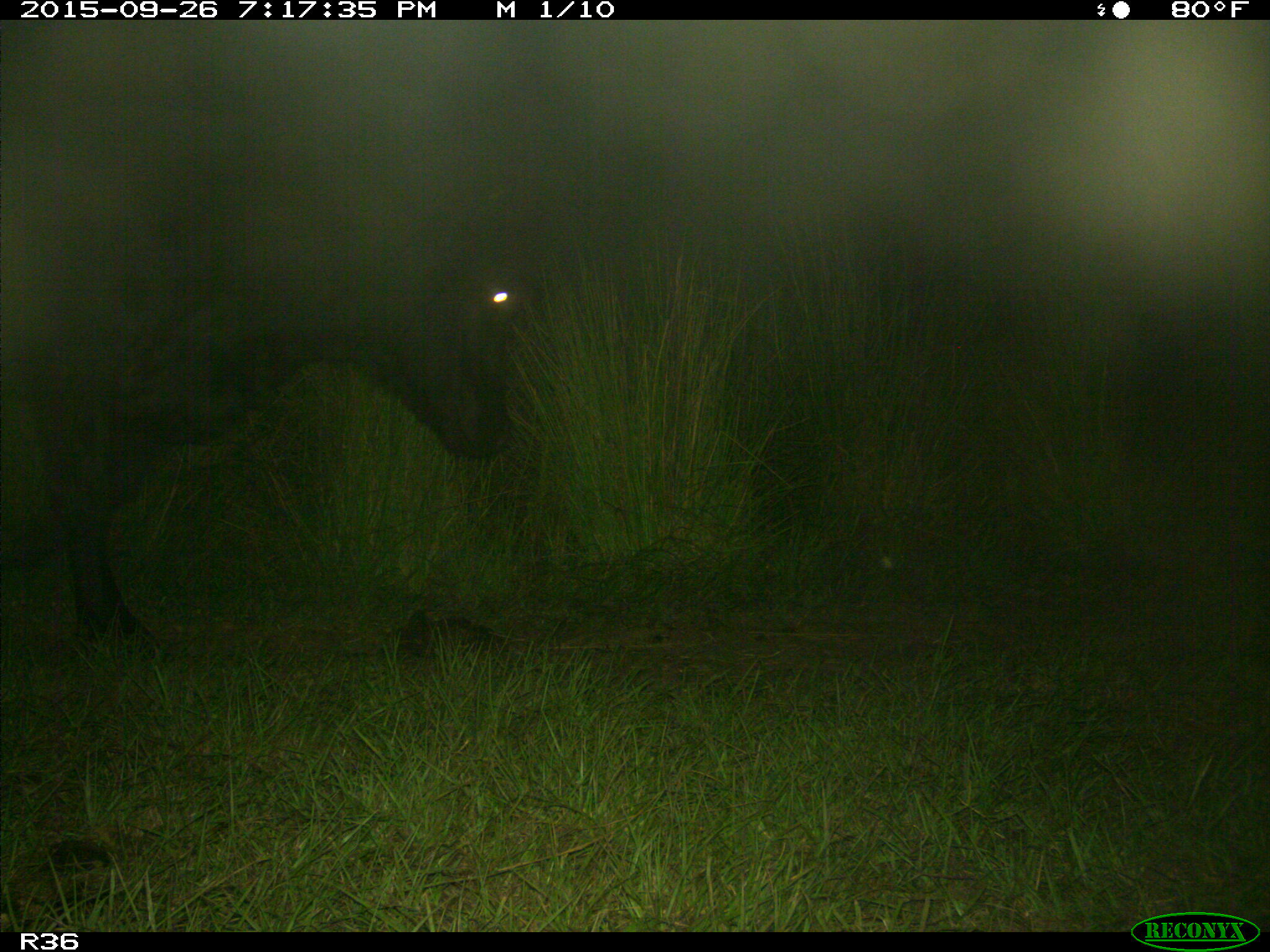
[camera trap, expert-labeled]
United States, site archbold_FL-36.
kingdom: Animalia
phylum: Chordata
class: Mammalia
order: Artiodactyla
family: Bovidae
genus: Bos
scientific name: Bos taurus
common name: domestic cow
Bos taurus (domestic cow).